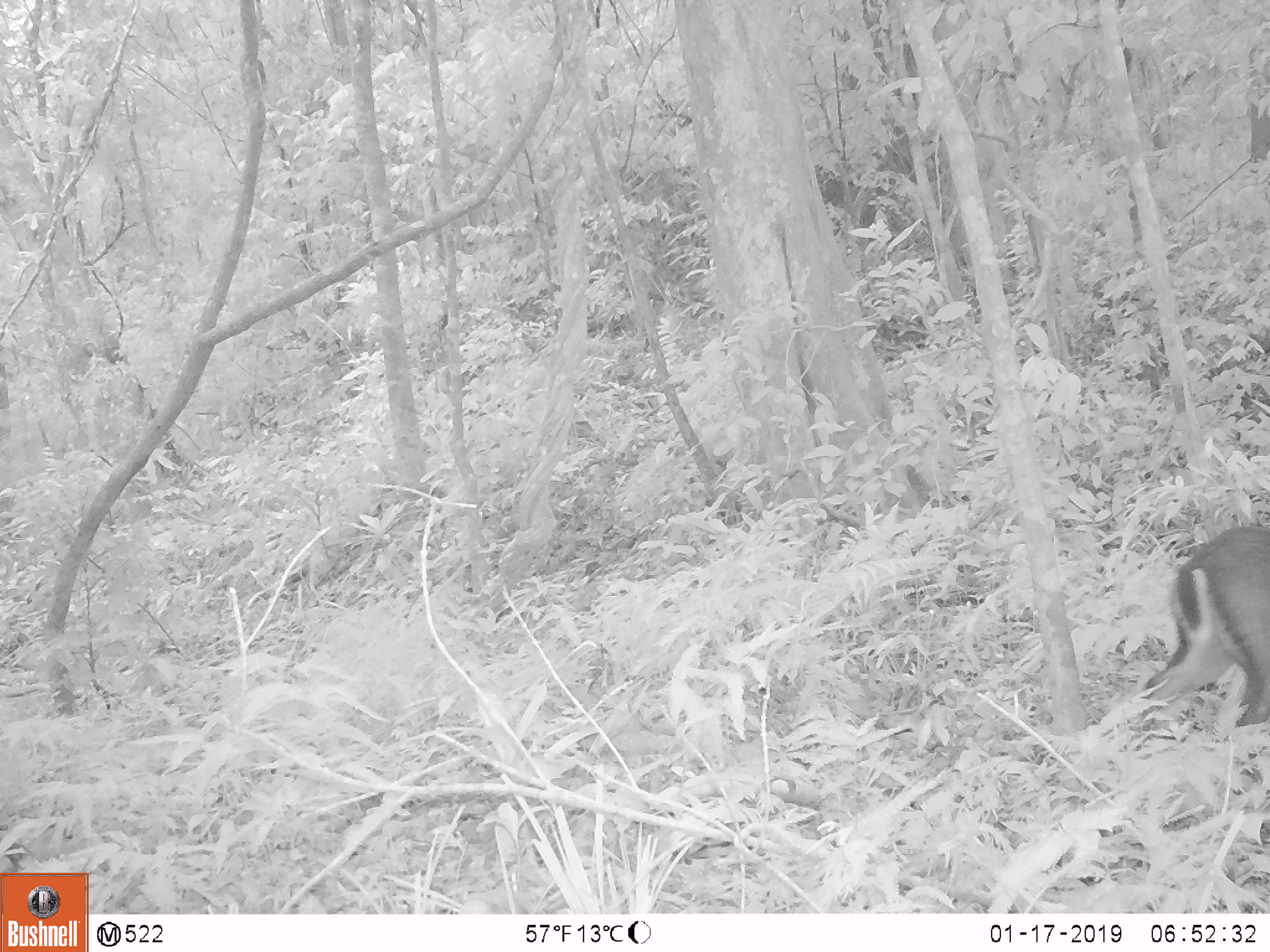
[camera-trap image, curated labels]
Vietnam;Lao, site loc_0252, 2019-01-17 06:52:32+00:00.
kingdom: Animalia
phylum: Chordata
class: Mammalia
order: Artiodactyla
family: Cervidae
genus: Muntiacus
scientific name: Muntiacus rooseveltorum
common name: roosevelt's muntjac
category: roosevelts muntjac group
Roosevelts muntjac group (roosevelt's muntjac) (Muntiacus rooseveltorum). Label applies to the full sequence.